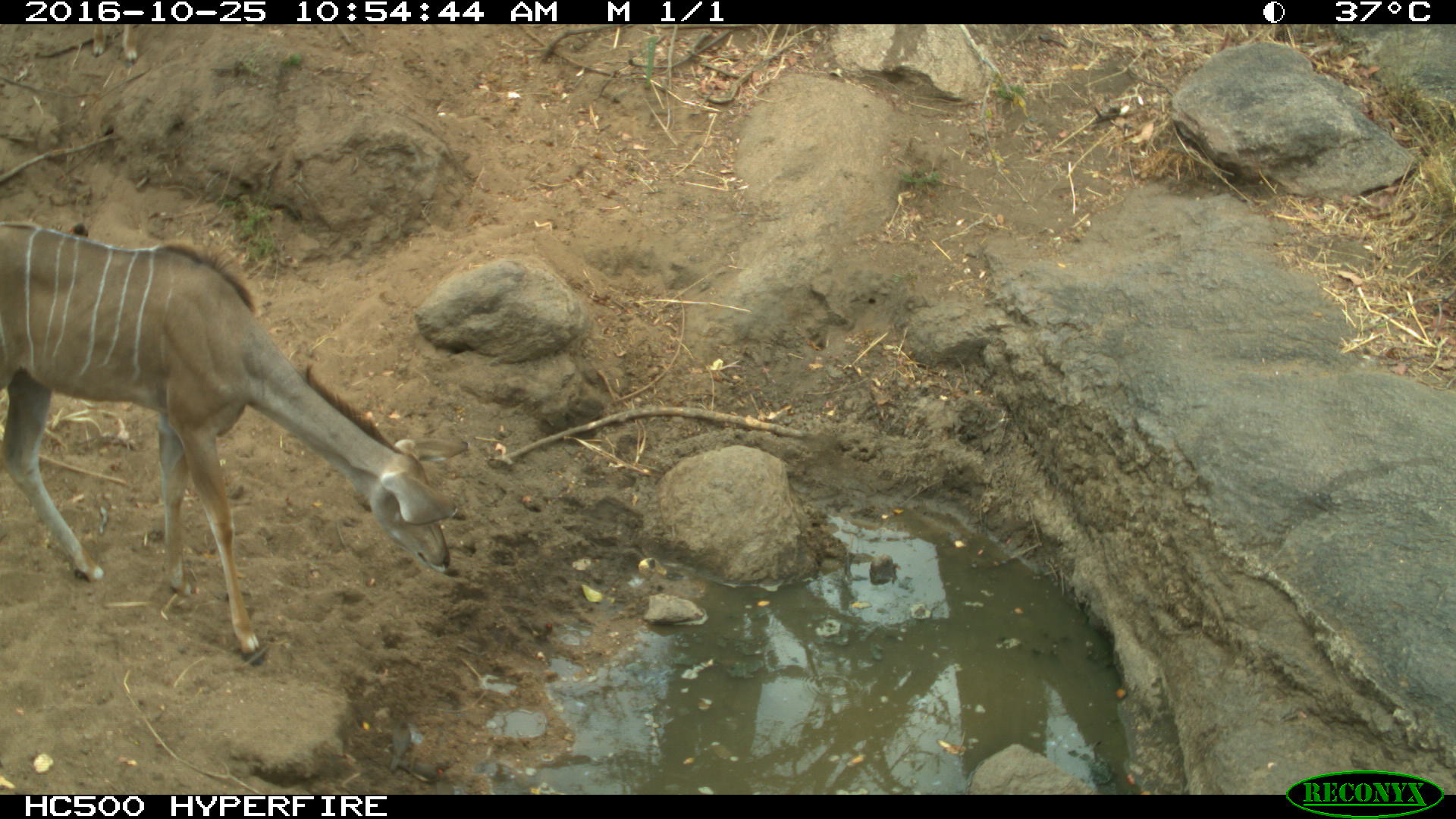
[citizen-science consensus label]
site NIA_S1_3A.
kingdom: Animalia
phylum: Chordata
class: Mammalia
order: Artiodactyla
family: Bovidae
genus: Tragelaphus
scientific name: Tragelaphus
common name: kudu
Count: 1.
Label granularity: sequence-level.